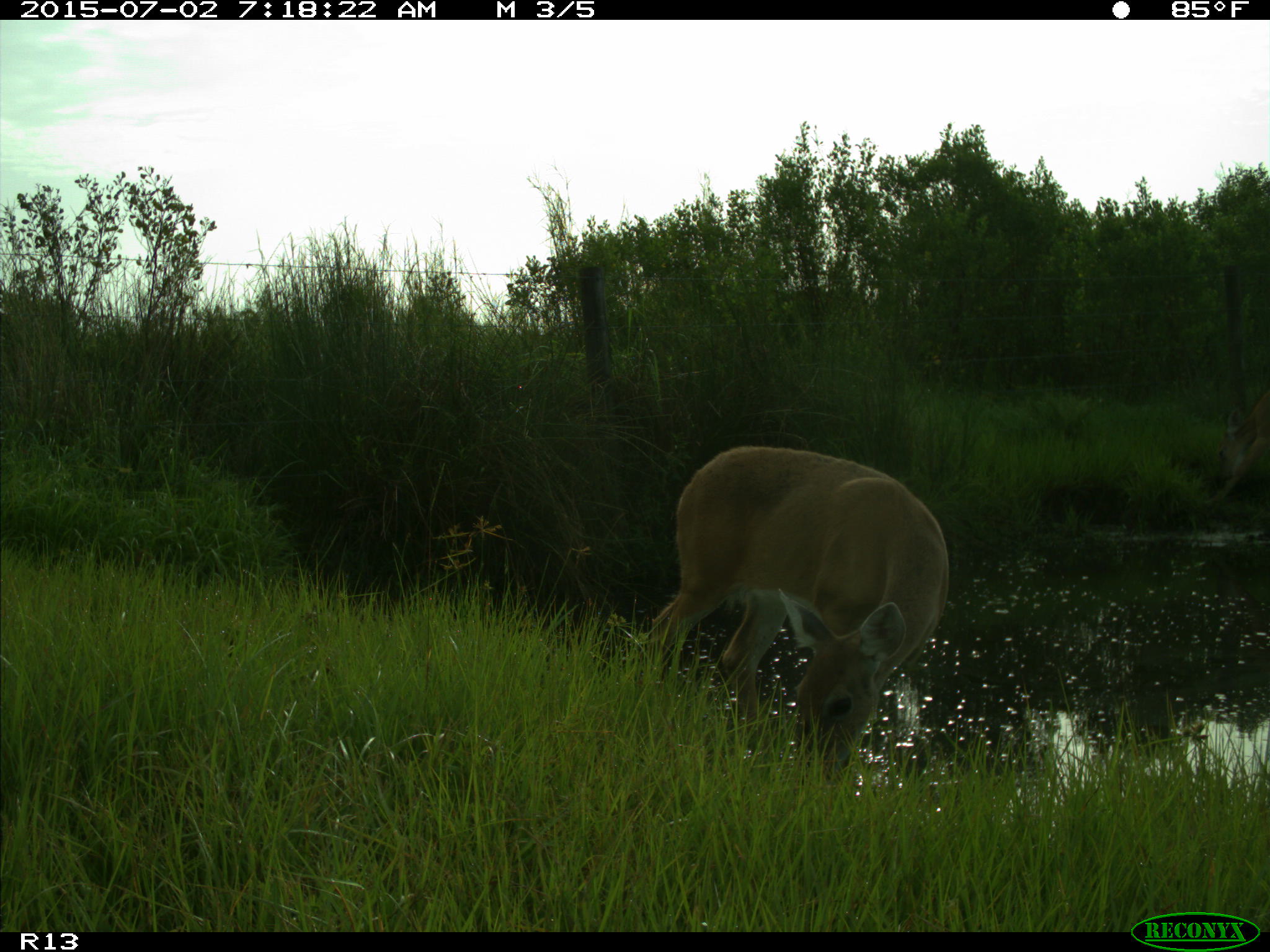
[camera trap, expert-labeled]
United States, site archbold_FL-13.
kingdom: Animalia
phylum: Chordata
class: Mammalia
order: Artiodactyla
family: Cervidae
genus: Odocoileus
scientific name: Odocoileus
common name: deer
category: unidentified deer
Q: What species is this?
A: Unidentified deer (deer) (Odocoileus).